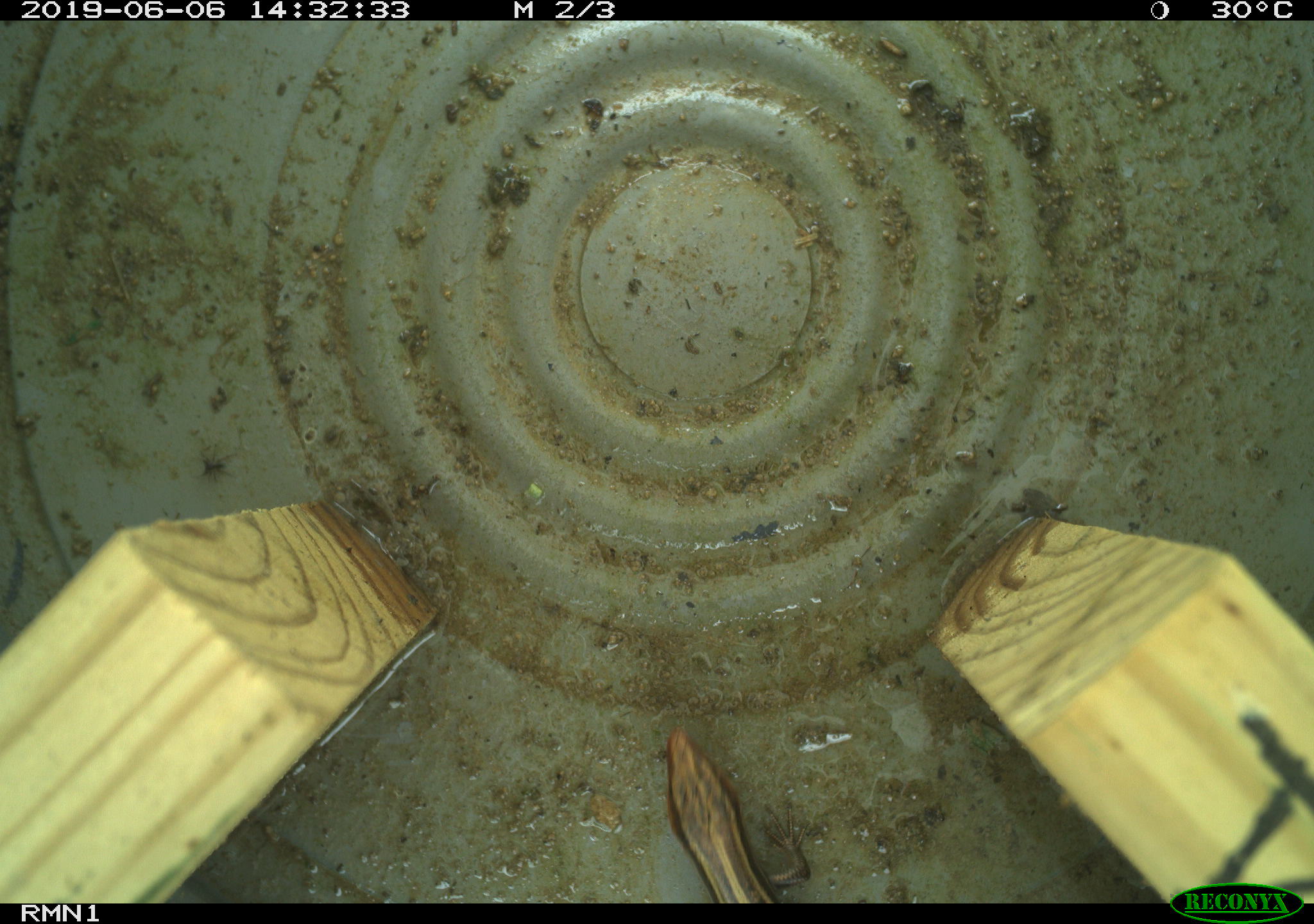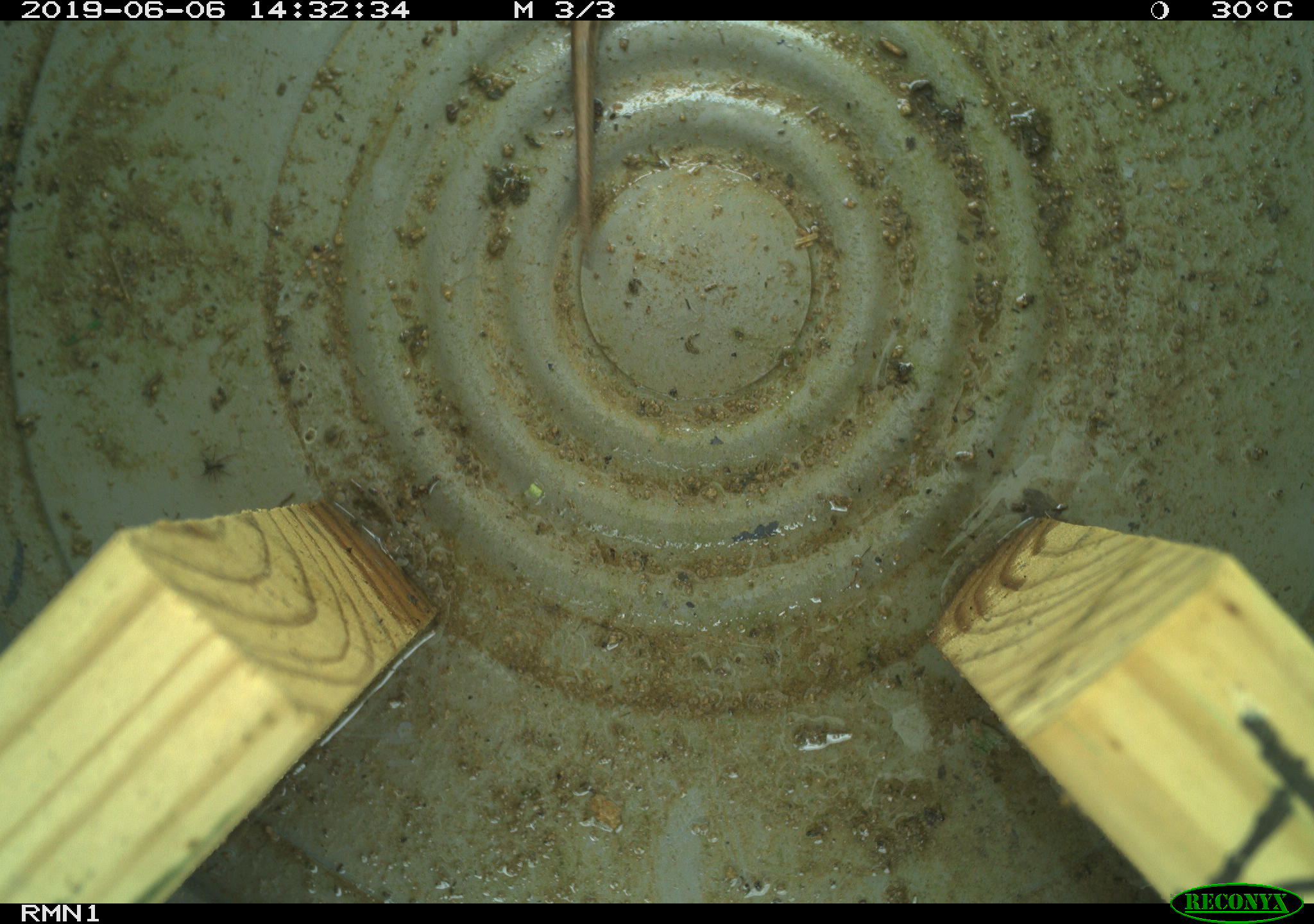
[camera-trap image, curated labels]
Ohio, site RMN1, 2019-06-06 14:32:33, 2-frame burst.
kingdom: Animalia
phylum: Chordata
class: Reptilia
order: Squamata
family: Scincidae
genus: Plestiodon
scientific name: Plestiodon fasciatus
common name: common five-lined skink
Common five-lined skink (Plestiodon fasciatus).